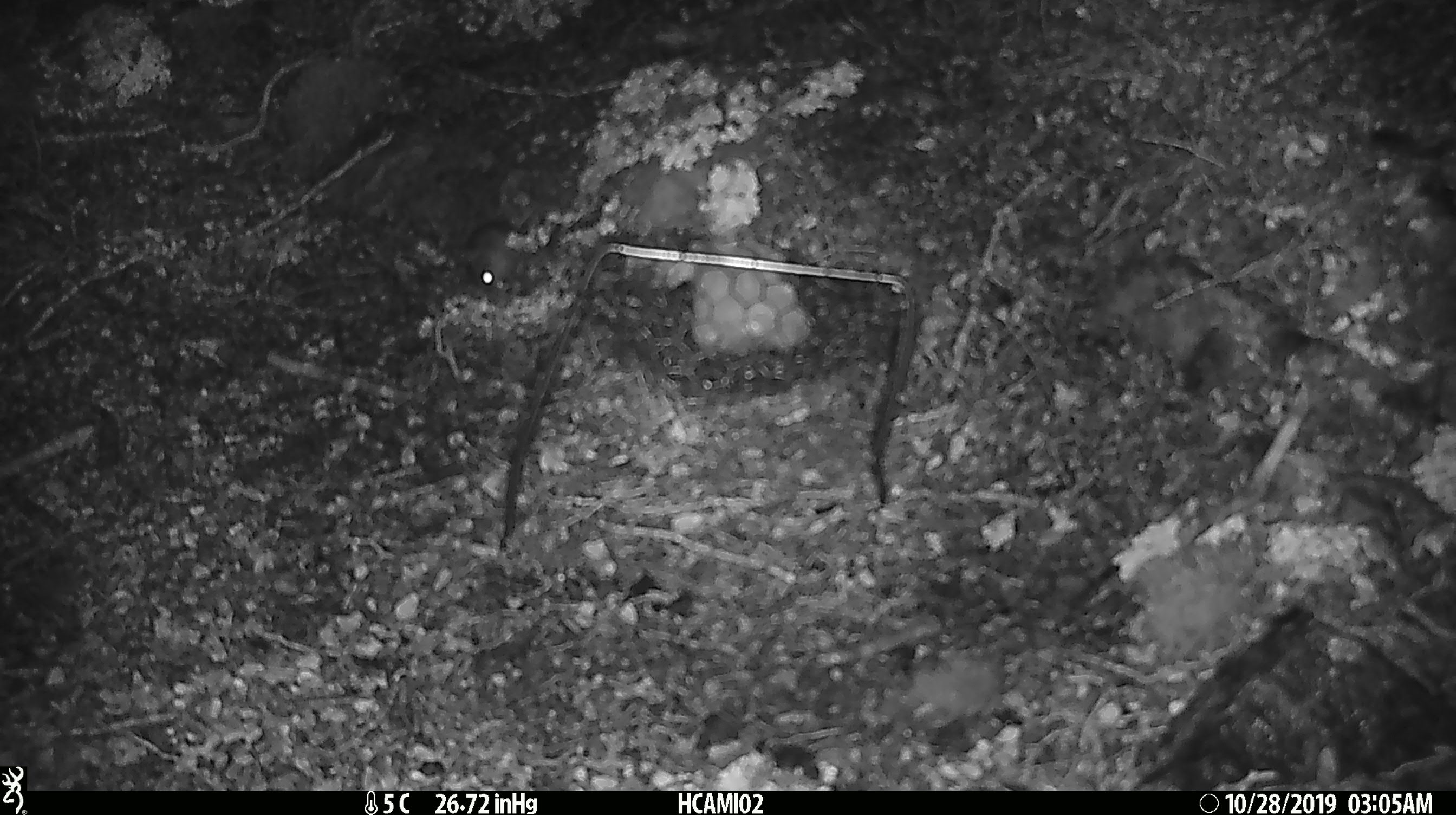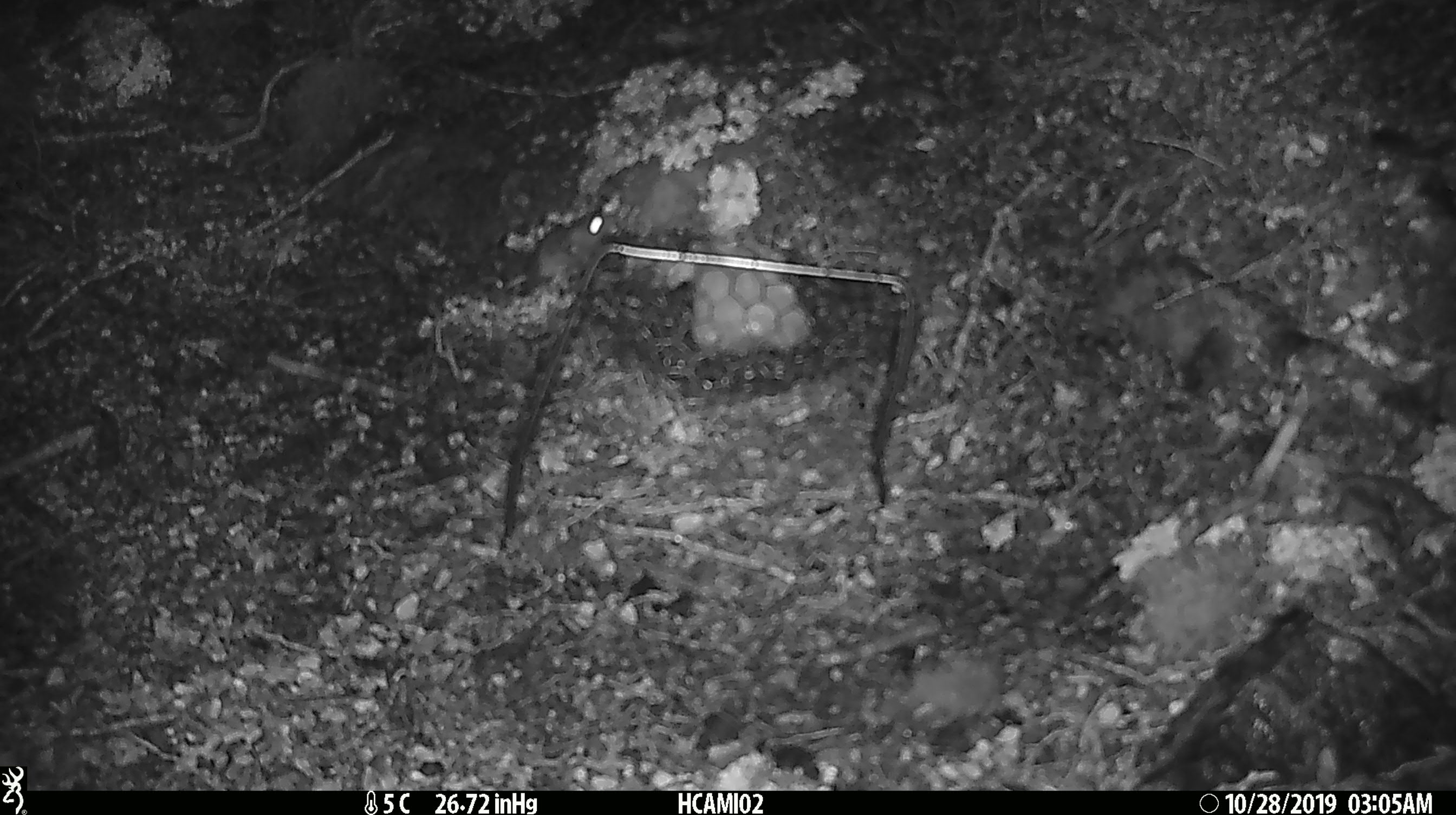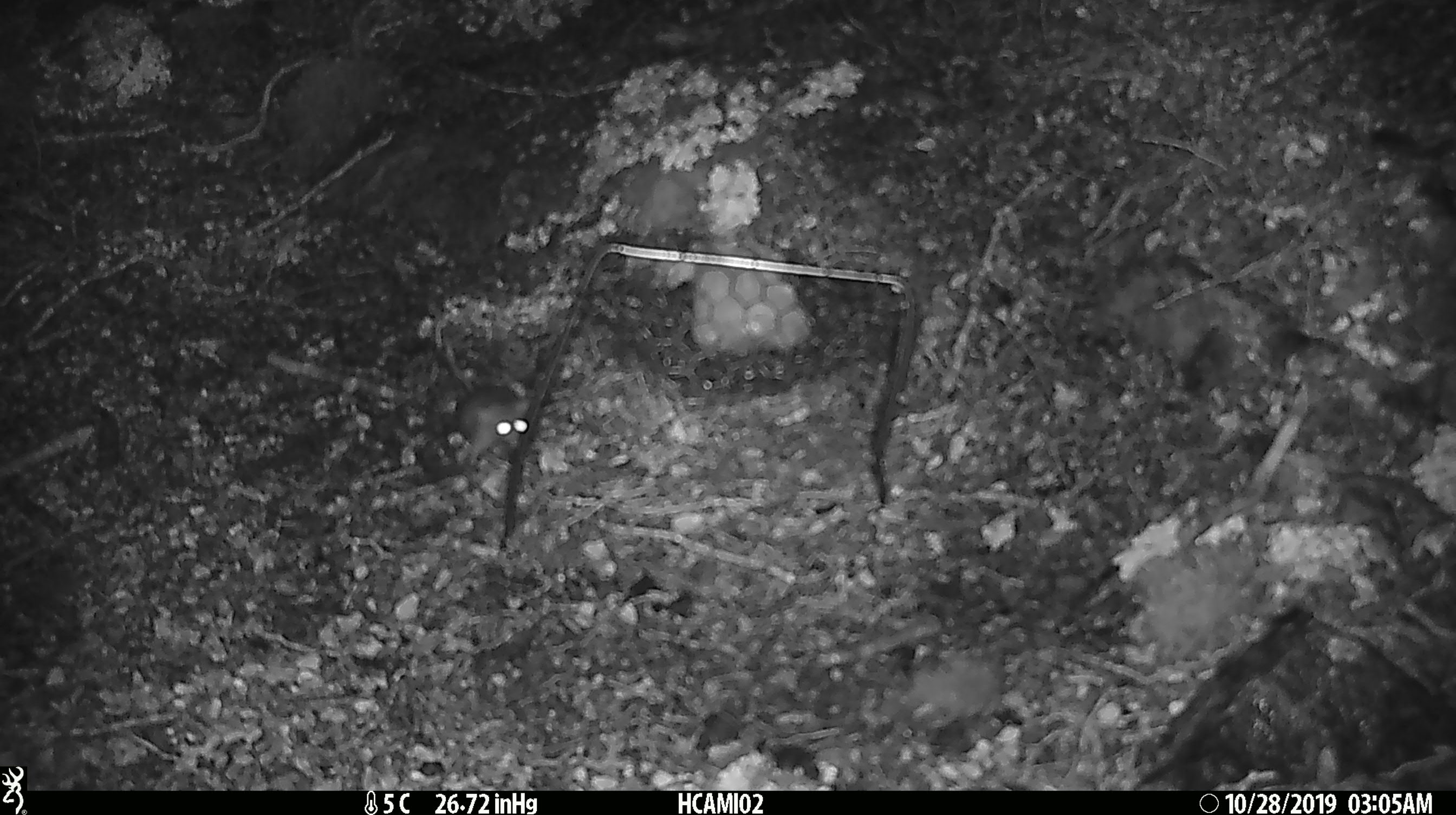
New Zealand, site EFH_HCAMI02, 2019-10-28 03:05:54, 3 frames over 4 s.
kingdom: Animalia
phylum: Chordata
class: Mammalia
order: Rodentia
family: Muridae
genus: Mus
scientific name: Mus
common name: mouse